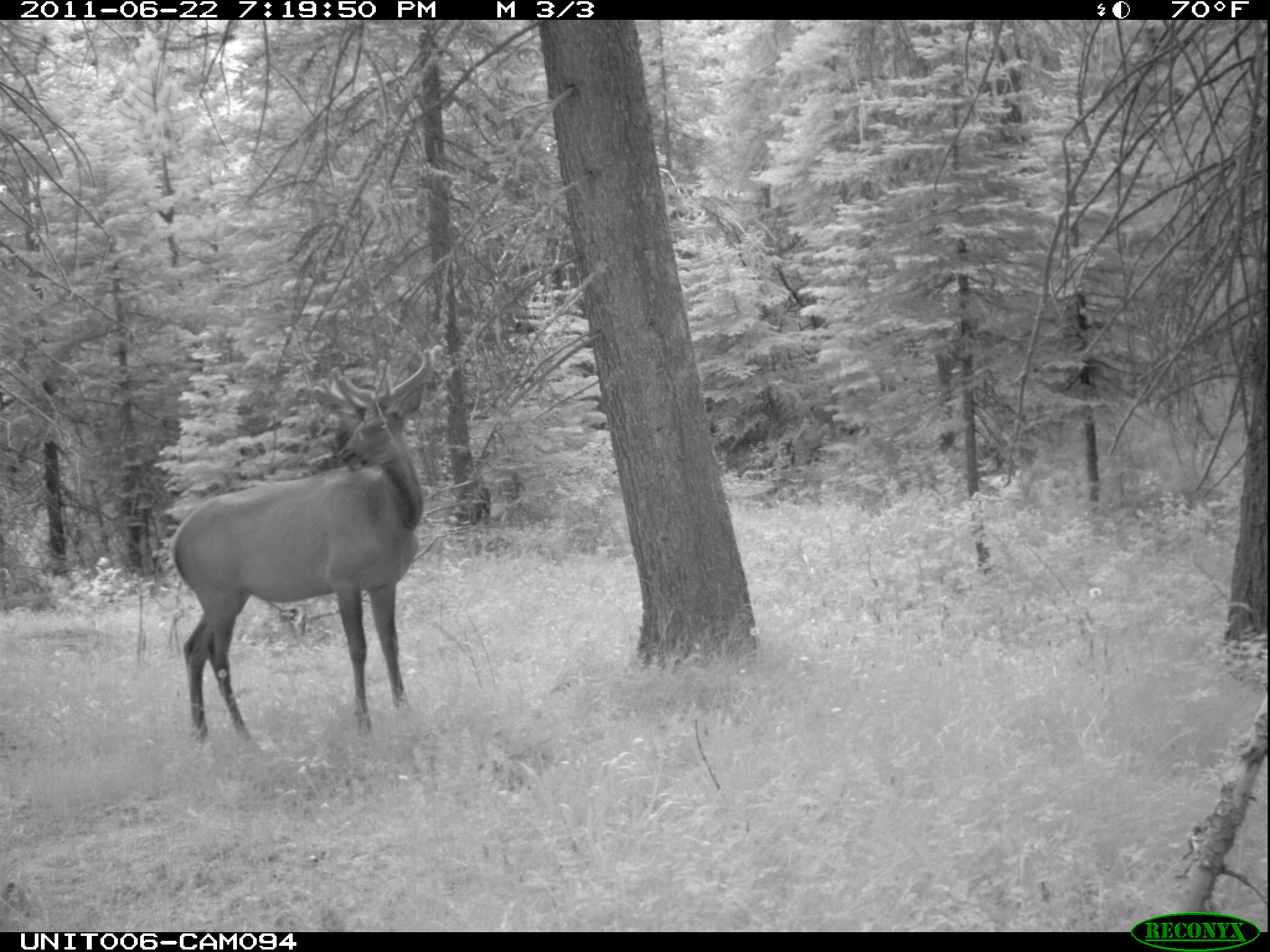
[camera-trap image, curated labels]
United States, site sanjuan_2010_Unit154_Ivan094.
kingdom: Animalia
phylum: Chordata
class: Mammalia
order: Artiodactyla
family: Cervidae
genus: Cervus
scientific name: Cervus elaphus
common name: red deer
Cervus elaphus (red deer).